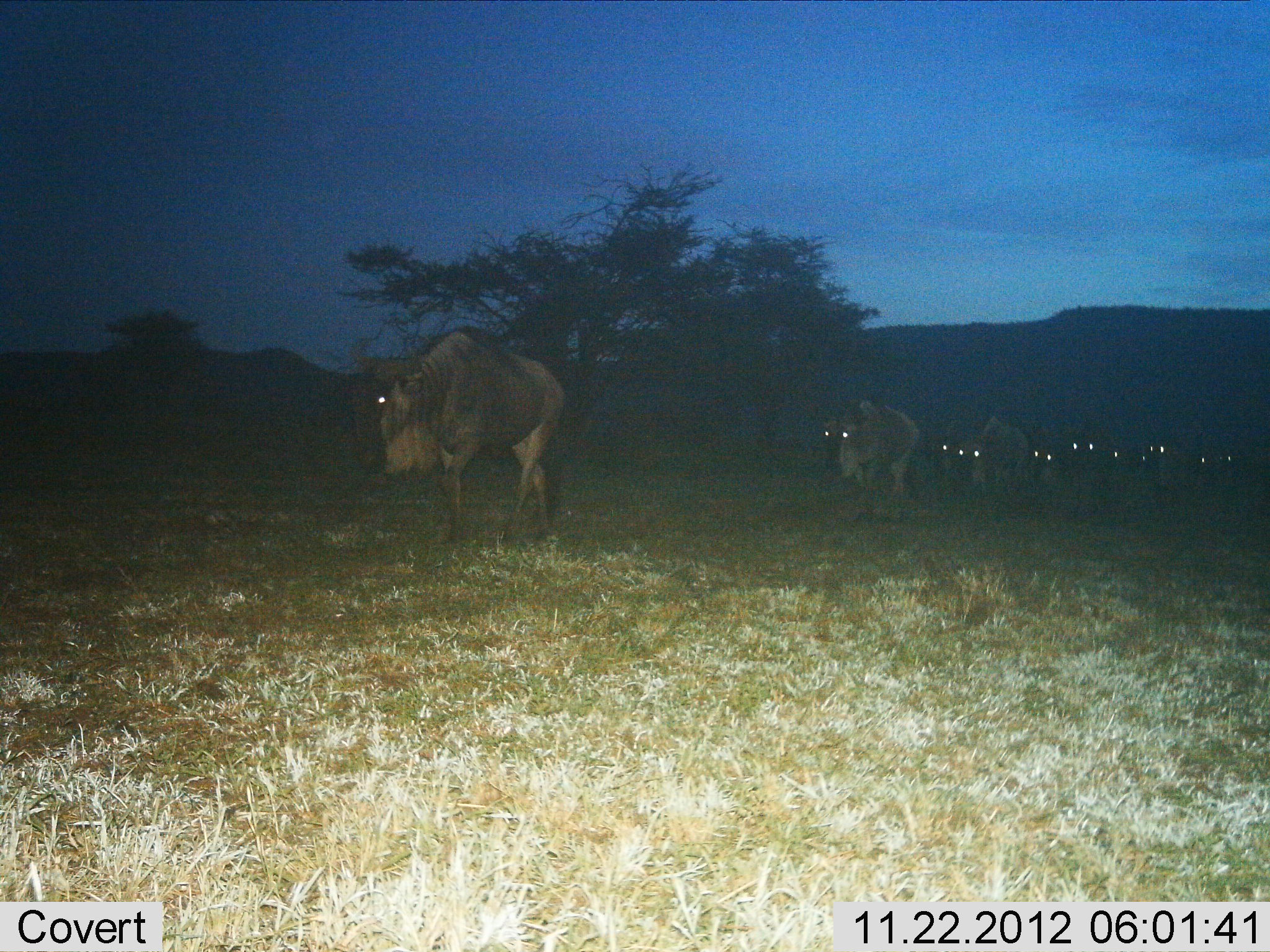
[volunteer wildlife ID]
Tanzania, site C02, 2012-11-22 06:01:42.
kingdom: Animalia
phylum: Chordata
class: Mammalia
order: Artiodactyla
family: Bovidae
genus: Connochaetes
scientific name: Connochaetes taurinus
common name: blue wildebeest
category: wildebeest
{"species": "wildebeest (blue wildebeest) (Connochaetes taurinus)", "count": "11-50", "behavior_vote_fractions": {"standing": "14%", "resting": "0%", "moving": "91%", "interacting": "0%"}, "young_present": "0%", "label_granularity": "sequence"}